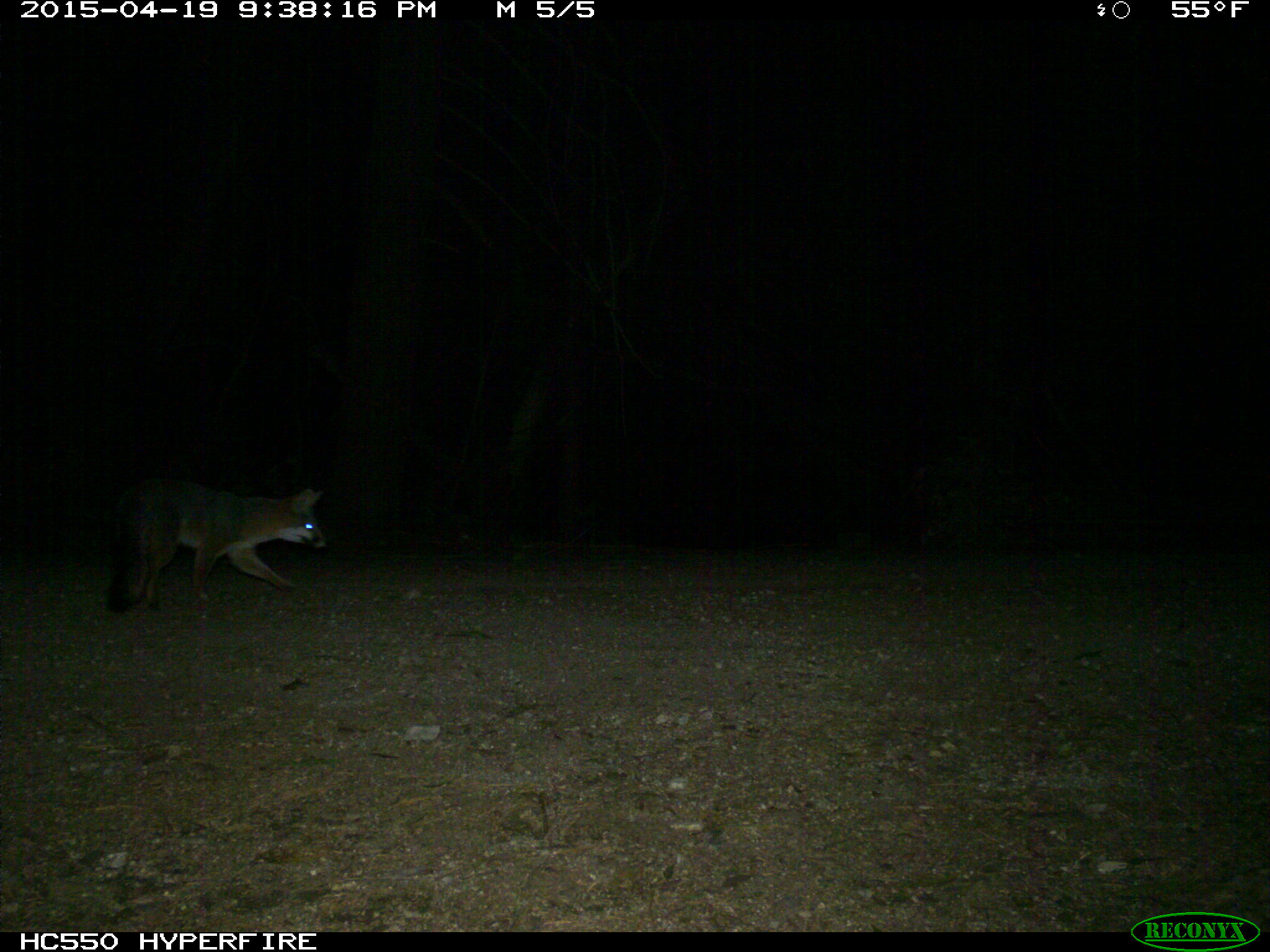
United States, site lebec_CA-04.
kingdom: Animalia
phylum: Chordata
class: Mammalia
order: Carnivora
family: Canidae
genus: Urocyon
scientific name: Urocyon cinereoargenteus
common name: gray fox